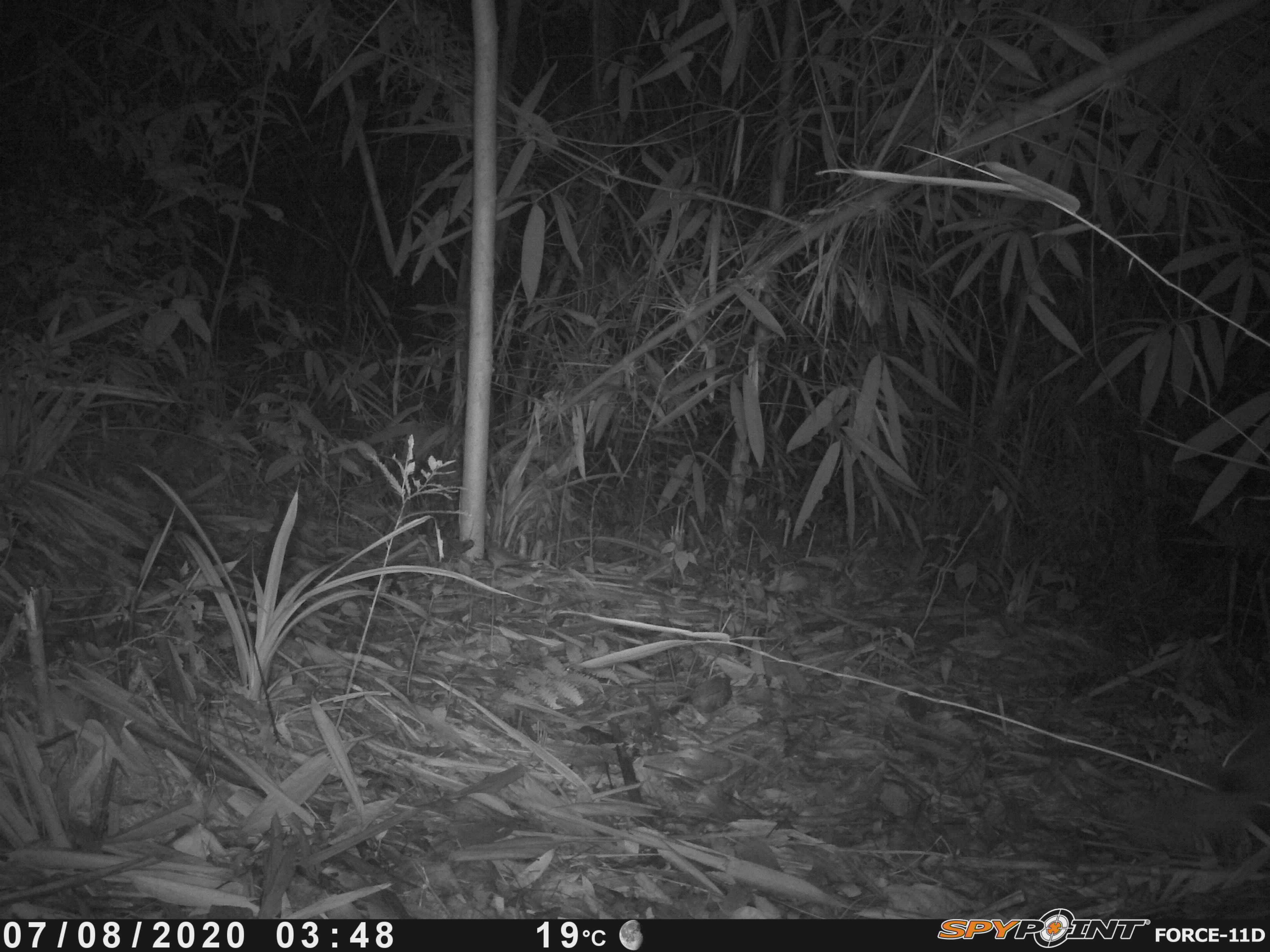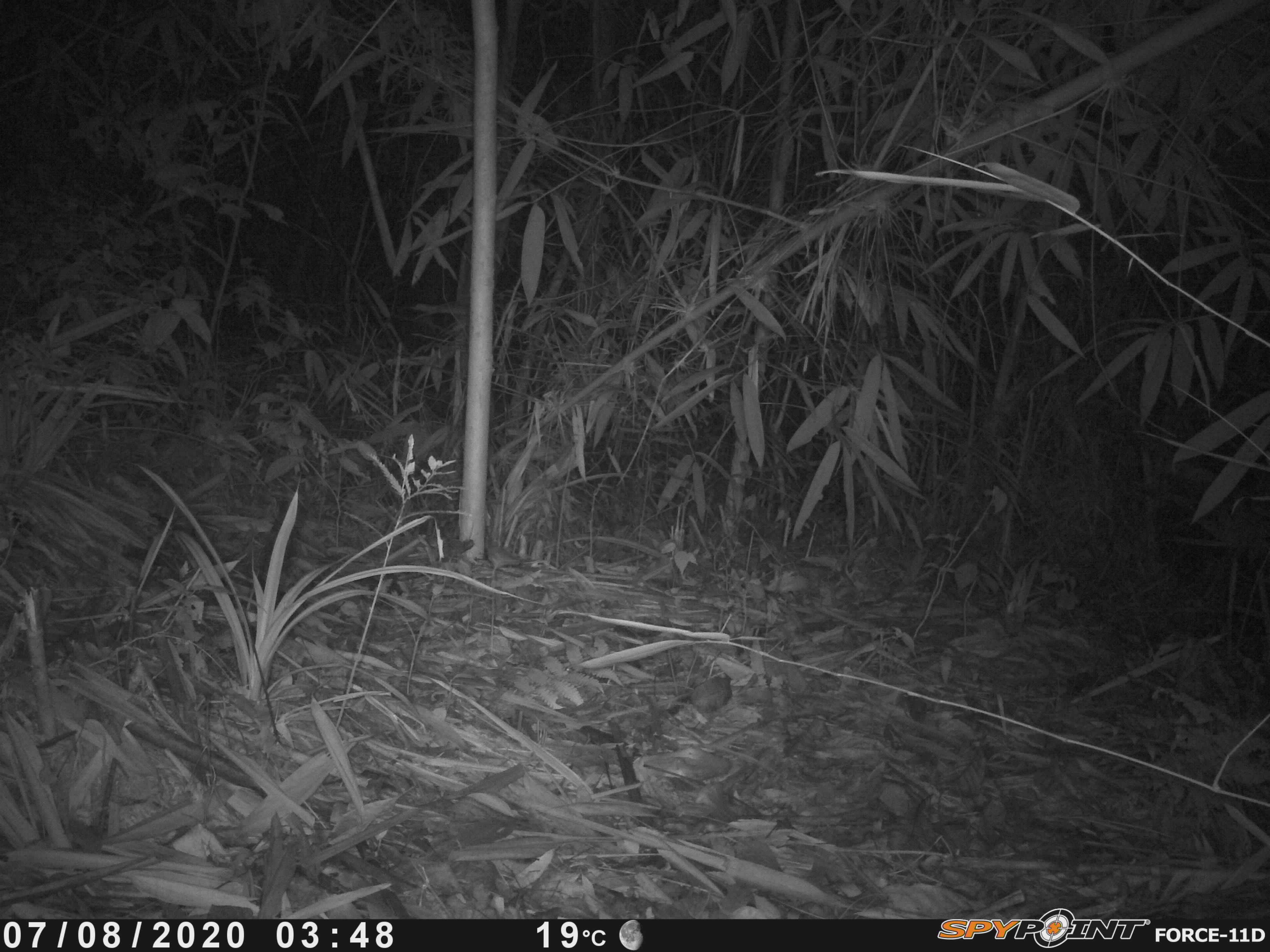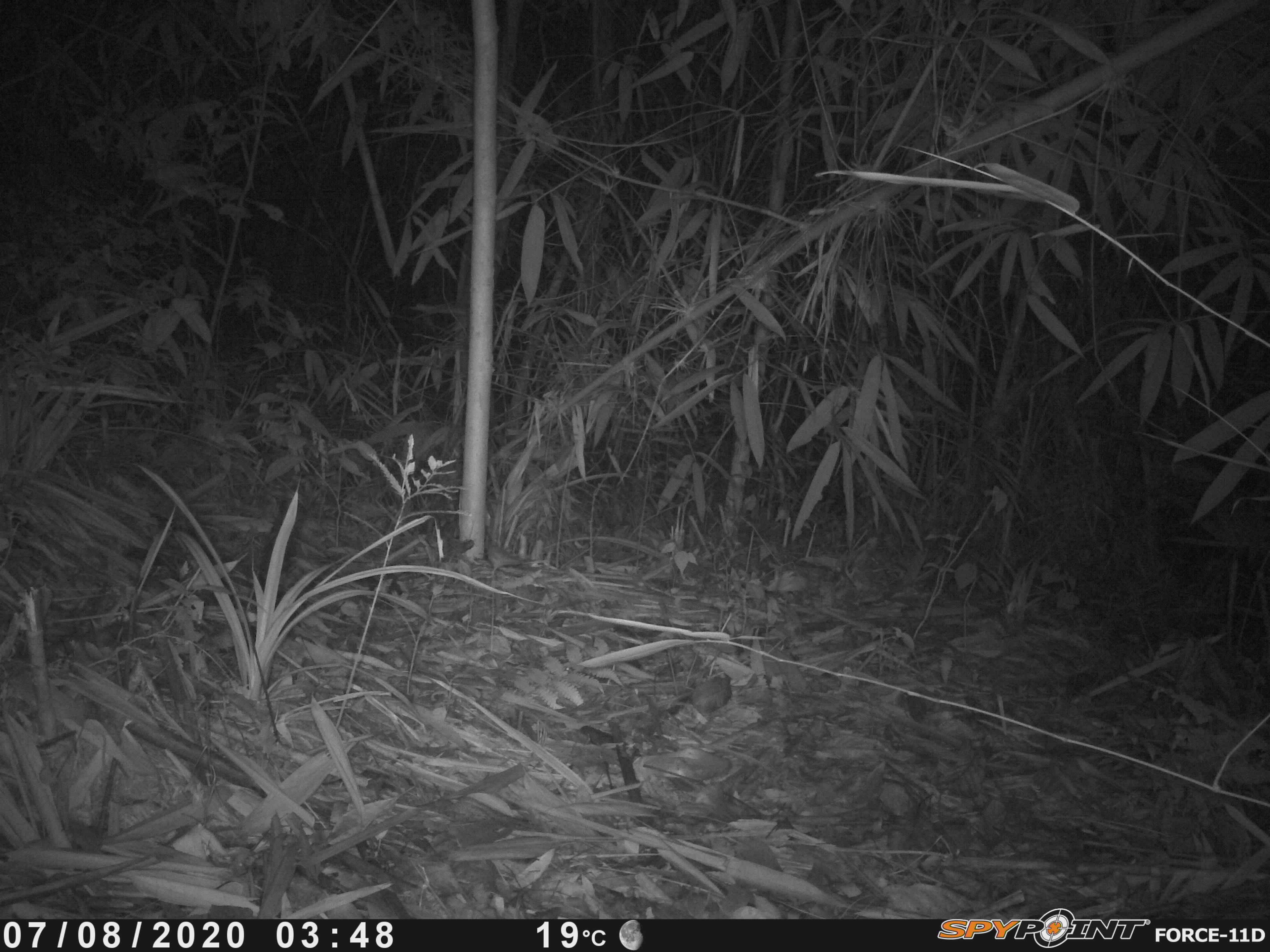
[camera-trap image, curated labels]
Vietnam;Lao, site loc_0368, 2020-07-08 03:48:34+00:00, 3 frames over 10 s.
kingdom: Animalia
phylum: Chordata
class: Mammalia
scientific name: Mammalia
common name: mammal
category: unidentified small mammal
Unidentified small mammal (mammal) (Mammalia). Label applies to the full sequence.